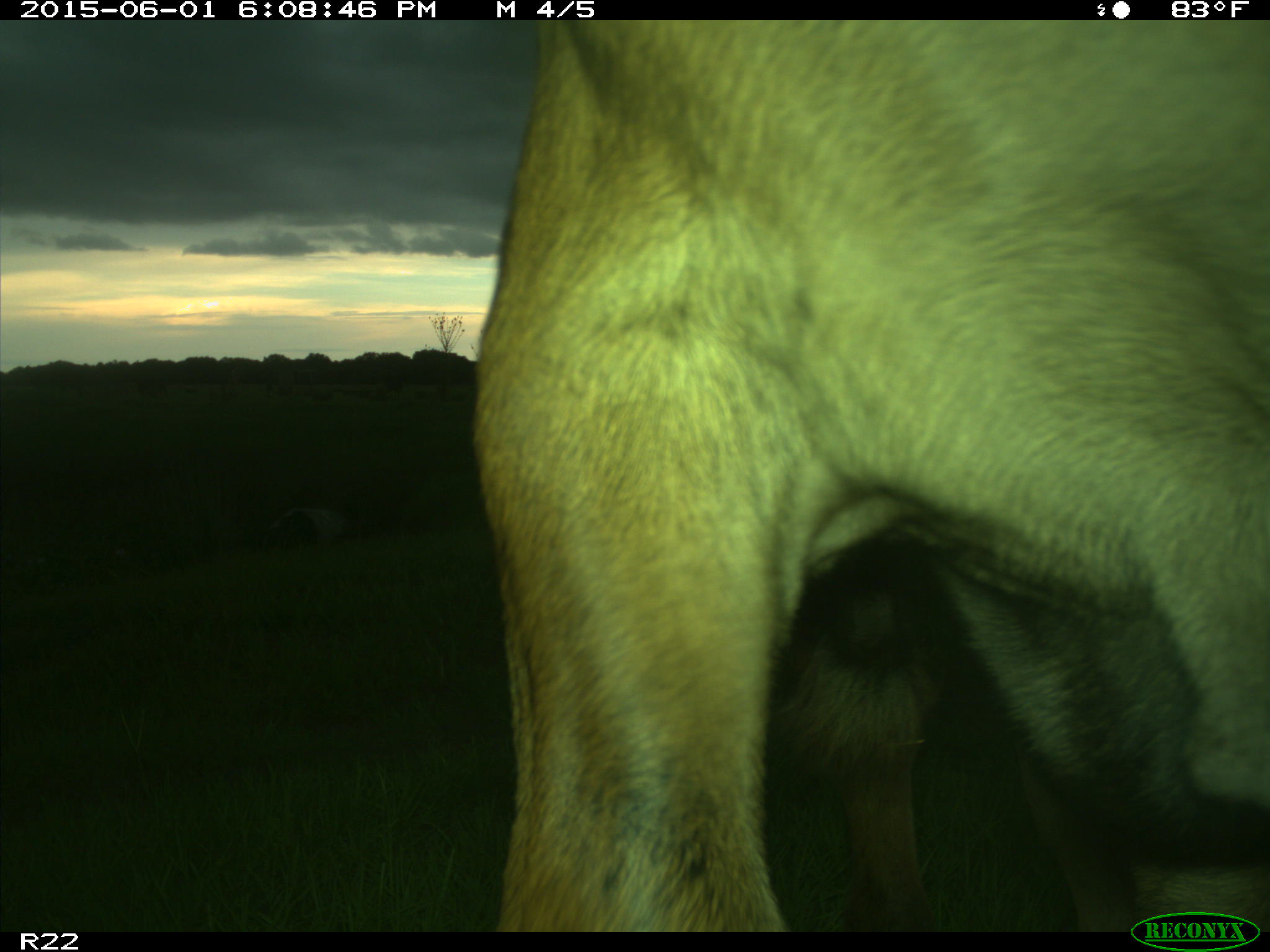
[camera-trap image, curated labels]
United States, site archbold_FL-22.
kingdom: Animalia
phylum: Chordata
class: Mammalia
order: Artiodactyla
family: Bovidae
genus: Bos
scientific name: Bos taurus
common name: domestic cow